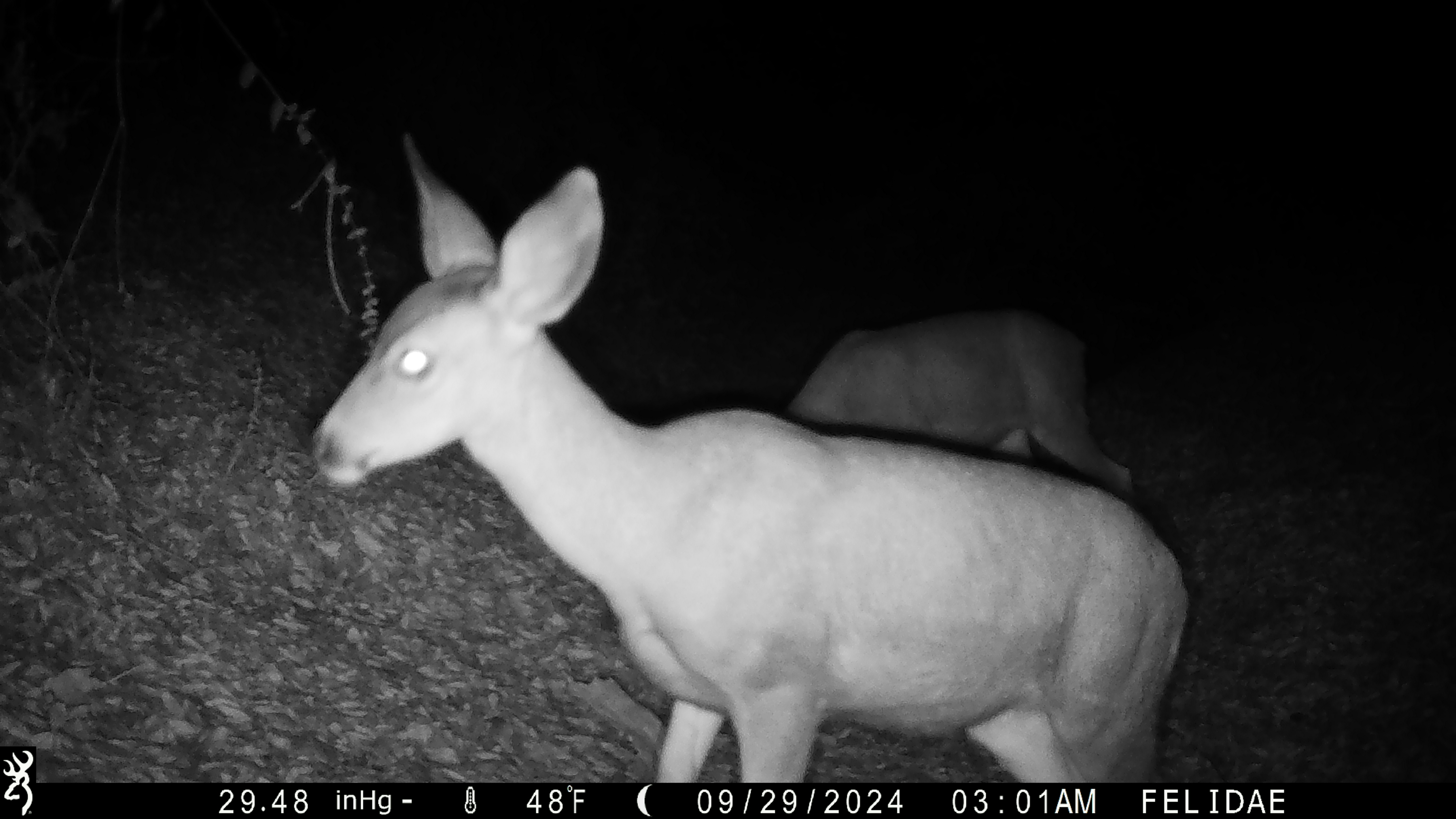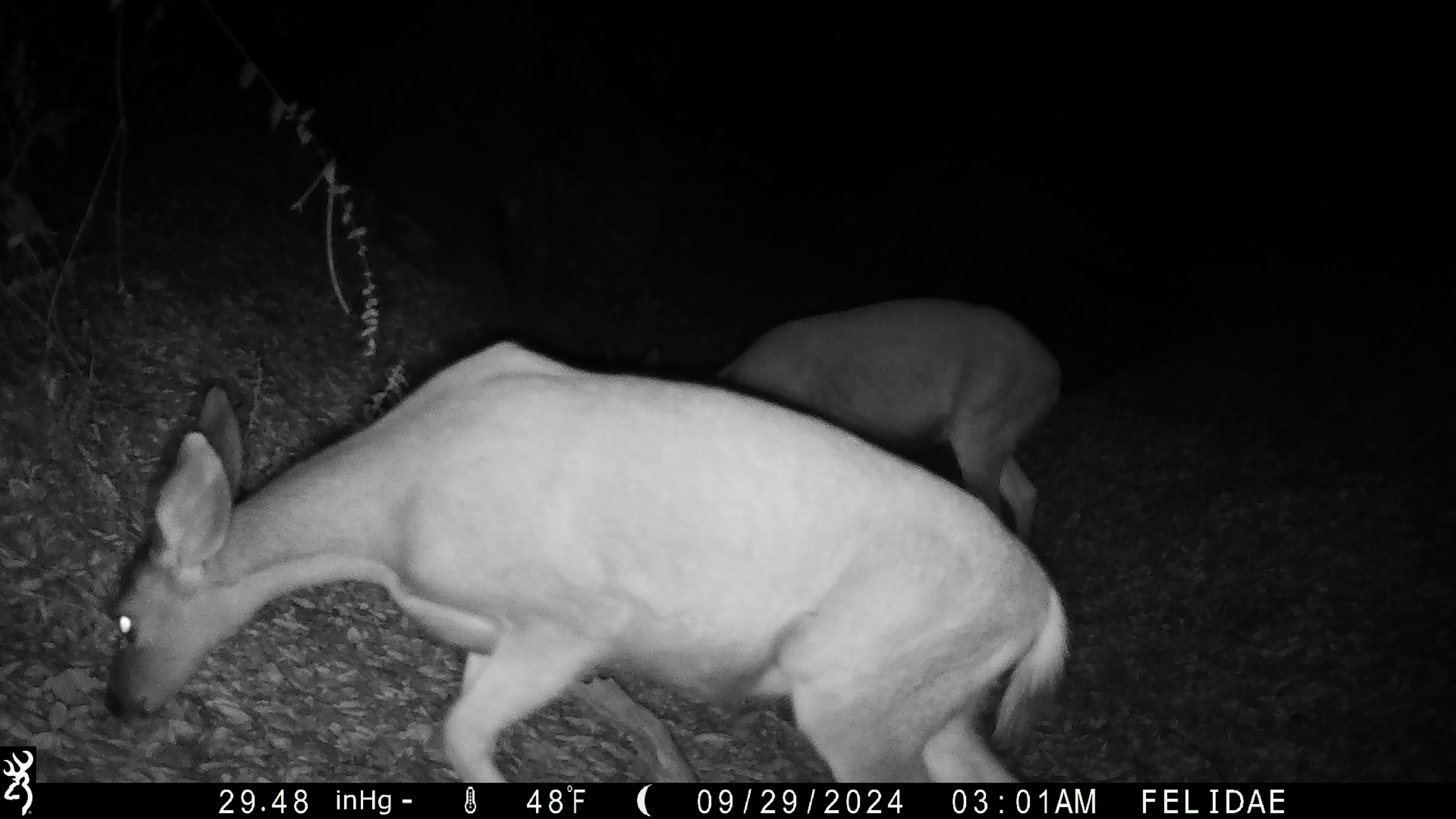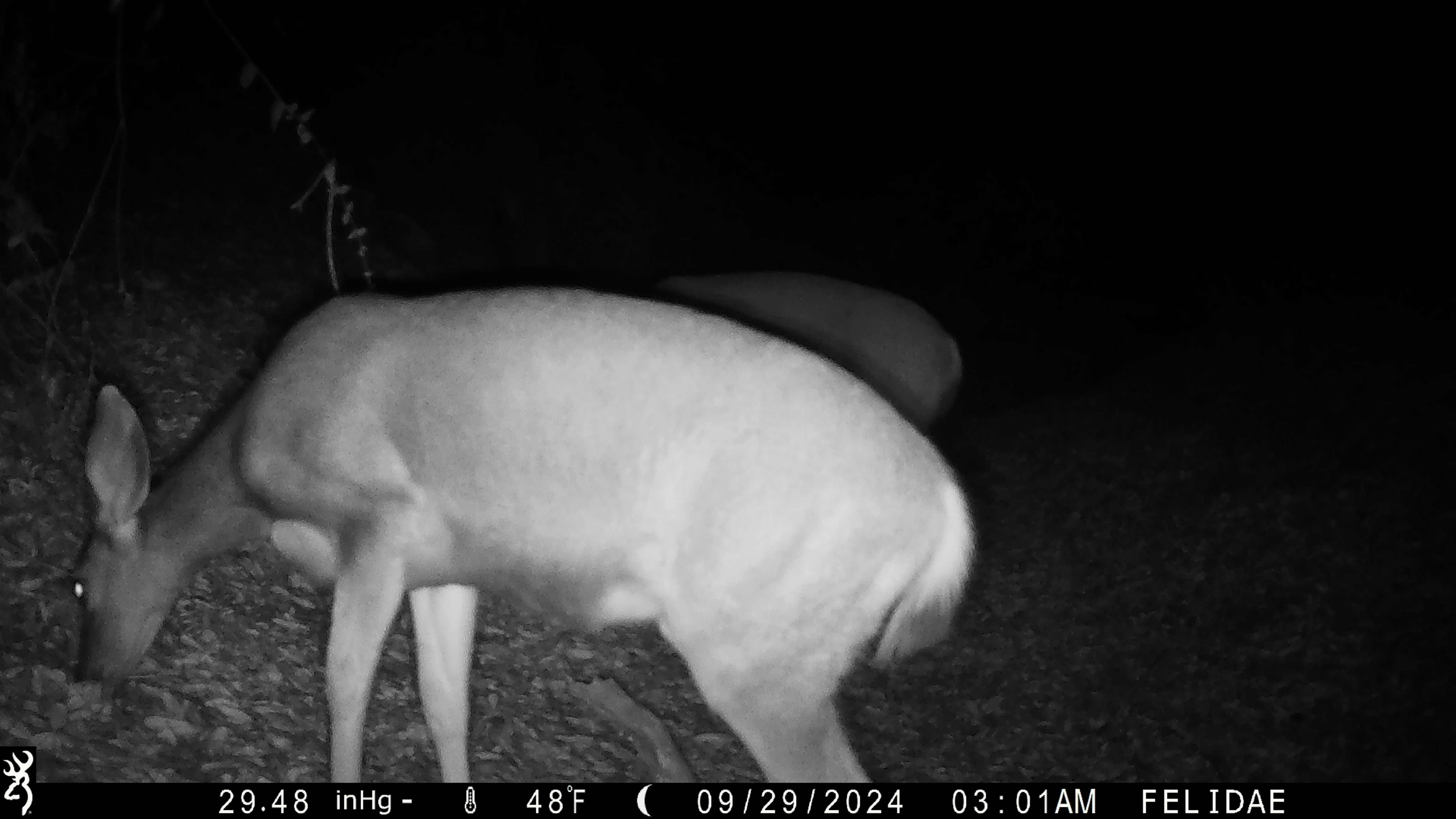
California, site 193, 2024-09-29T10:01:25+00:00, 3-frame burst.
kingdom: Animalia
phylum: Chordata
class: Mammalia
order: Artiodactyla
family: Cervidae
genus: Odocoileus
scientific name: Odocoileus hemionus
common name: mule deer